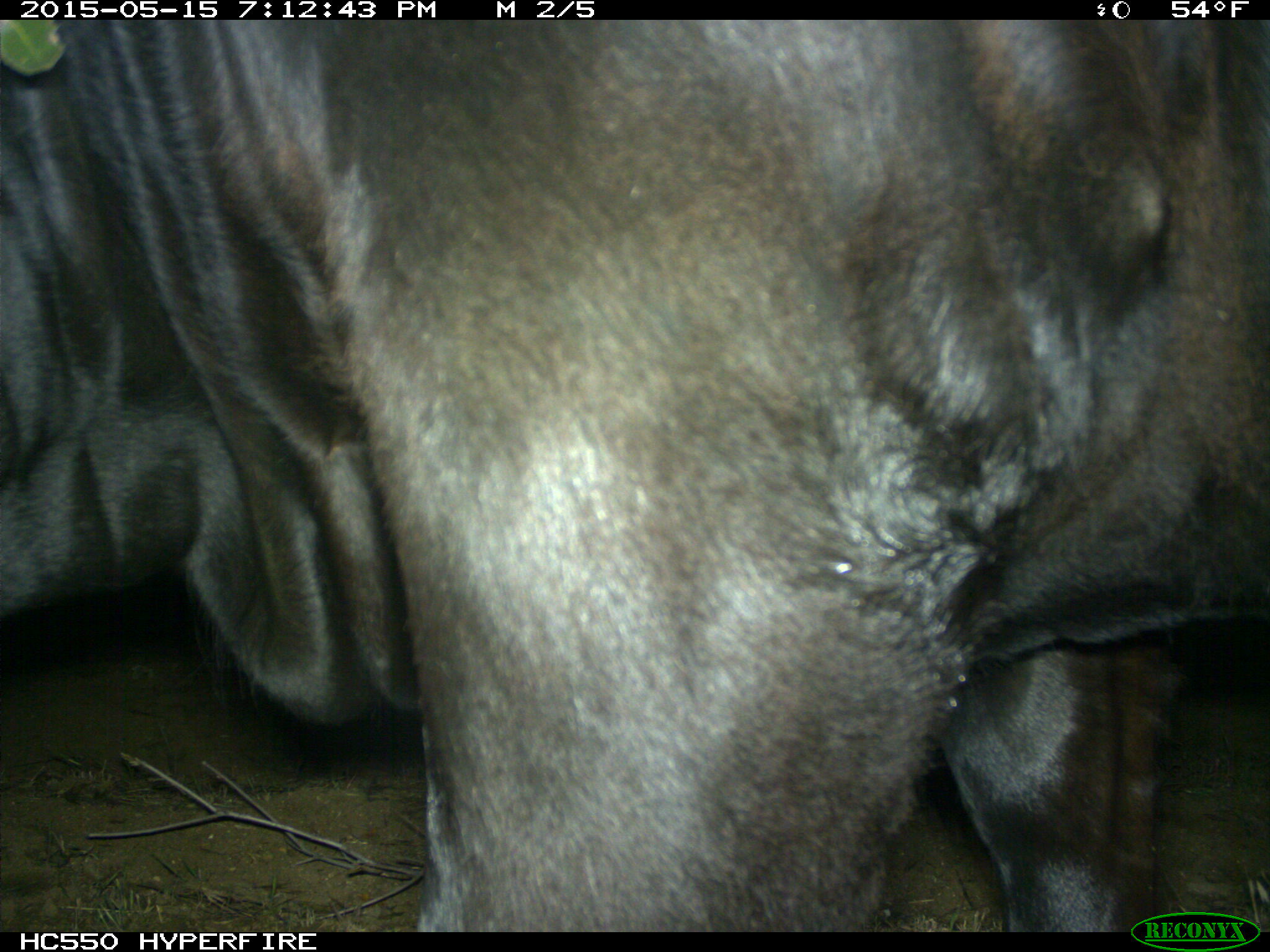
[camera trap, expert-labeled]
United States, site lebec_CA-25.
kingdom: Animalia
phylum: Chordata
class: Mammalia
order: Artiodactyla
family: Bovidae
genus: Bos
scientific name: Bos taurus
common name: domestic cow